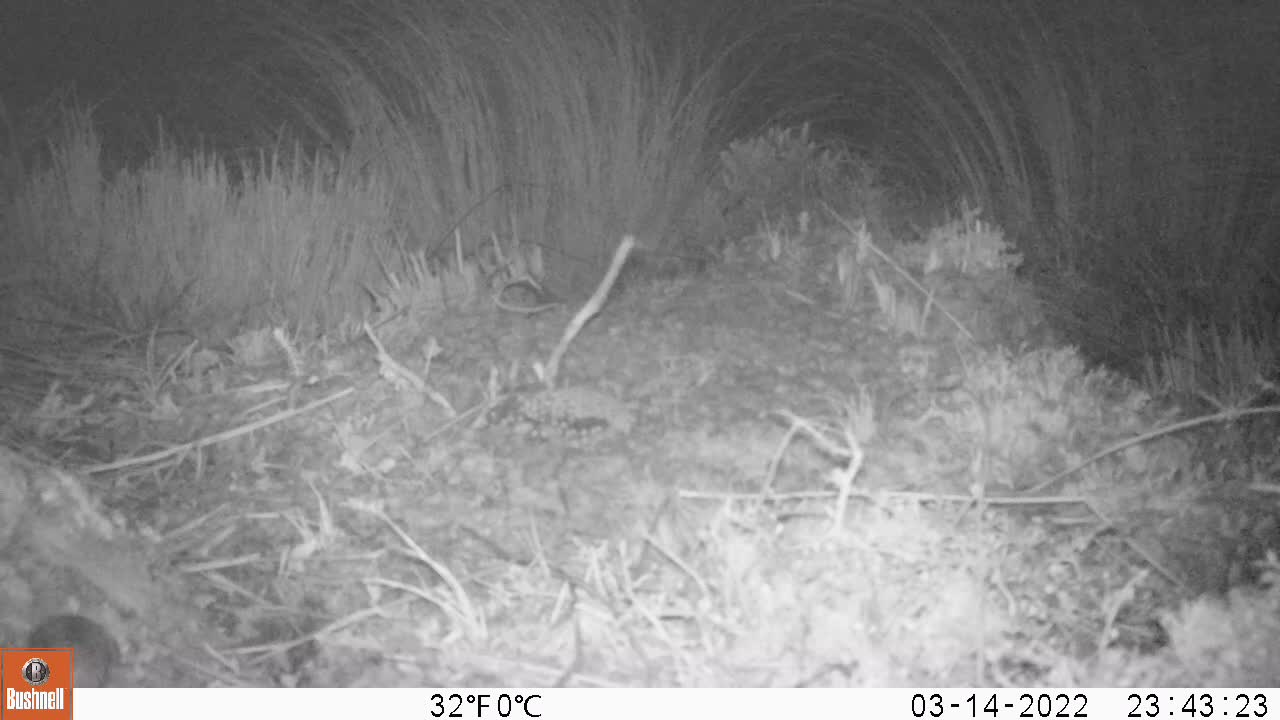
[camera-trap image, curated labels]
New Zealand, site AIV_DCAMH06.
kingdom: Animalia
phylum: Chordata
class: Mammalia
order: Rodentia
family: Muridae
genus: Mus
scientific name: Mus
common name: mouse